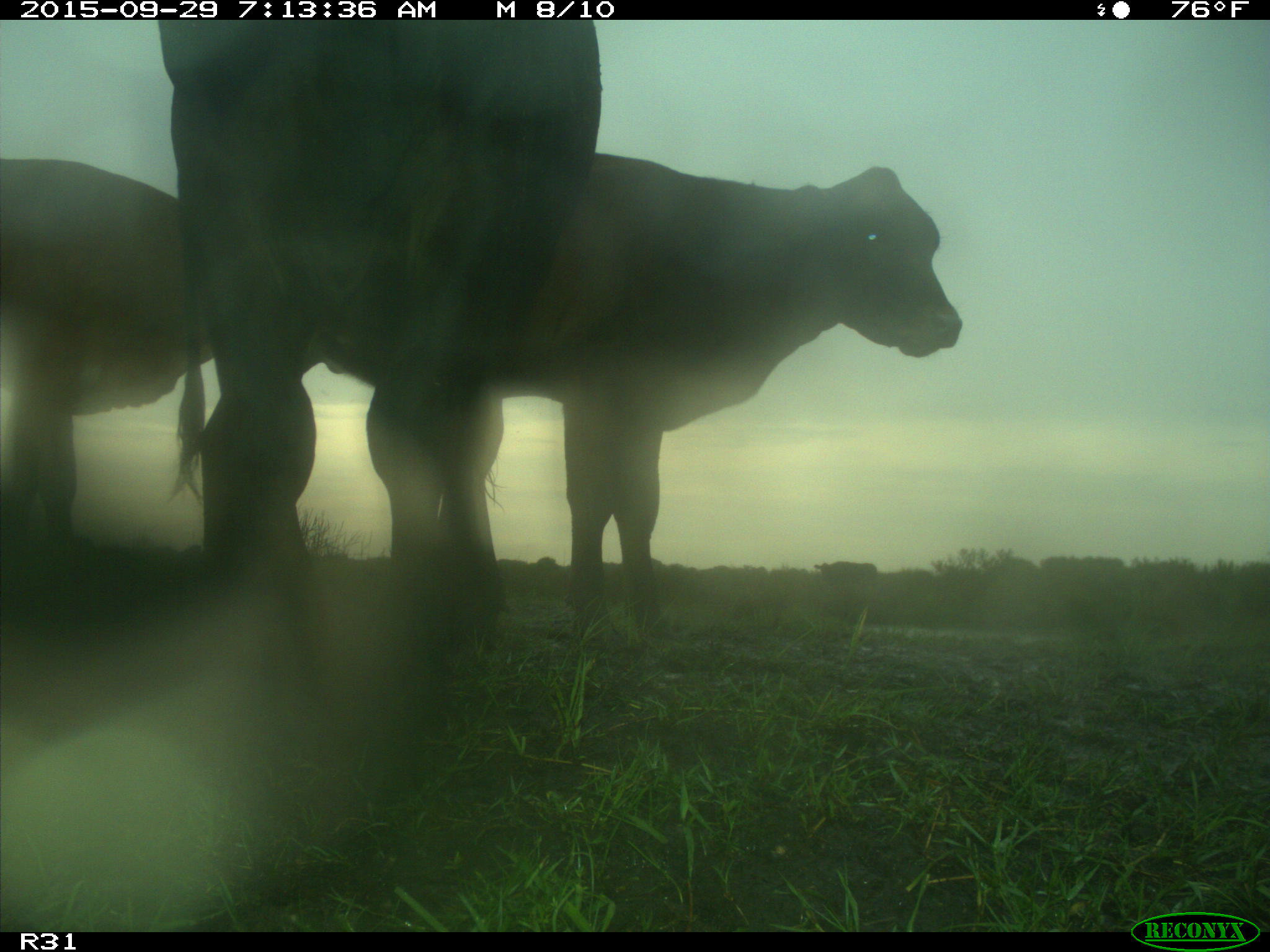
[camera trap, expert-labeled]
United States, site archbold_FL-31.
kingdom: Animalia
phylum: Chordata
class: Mammalia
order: Artiodactyla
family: Bovidae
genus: Bos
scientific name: Bos taurus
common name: domestic cow